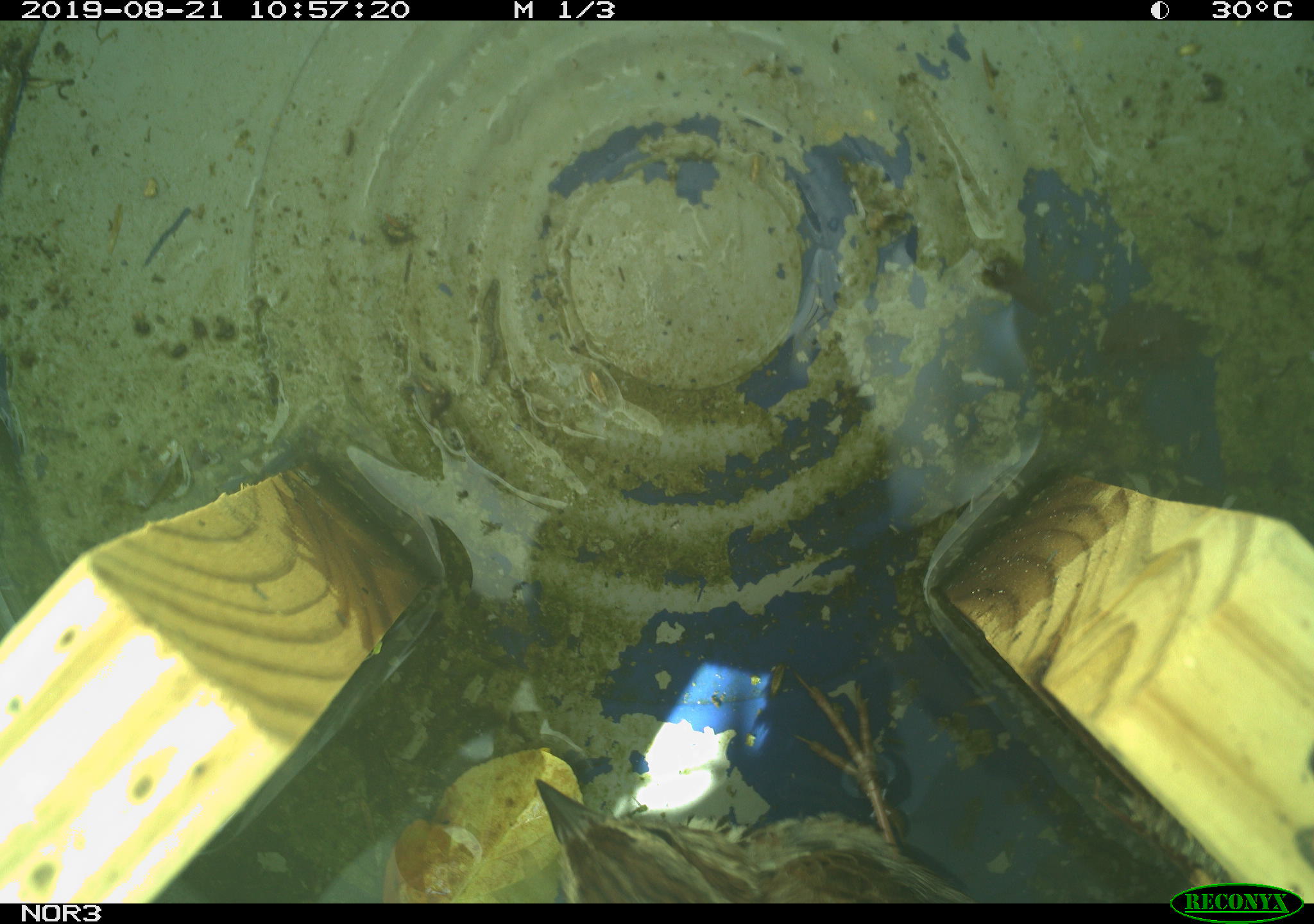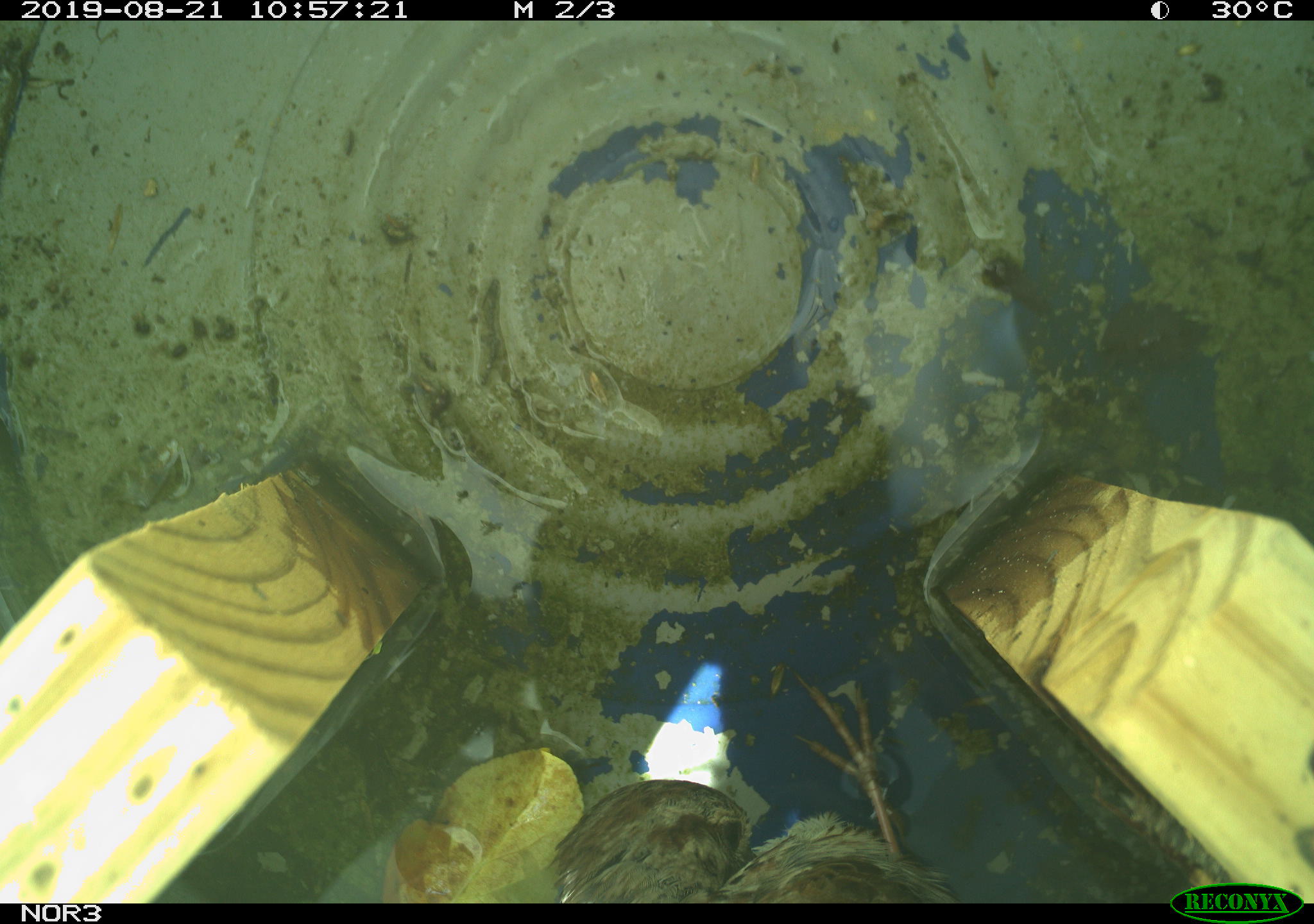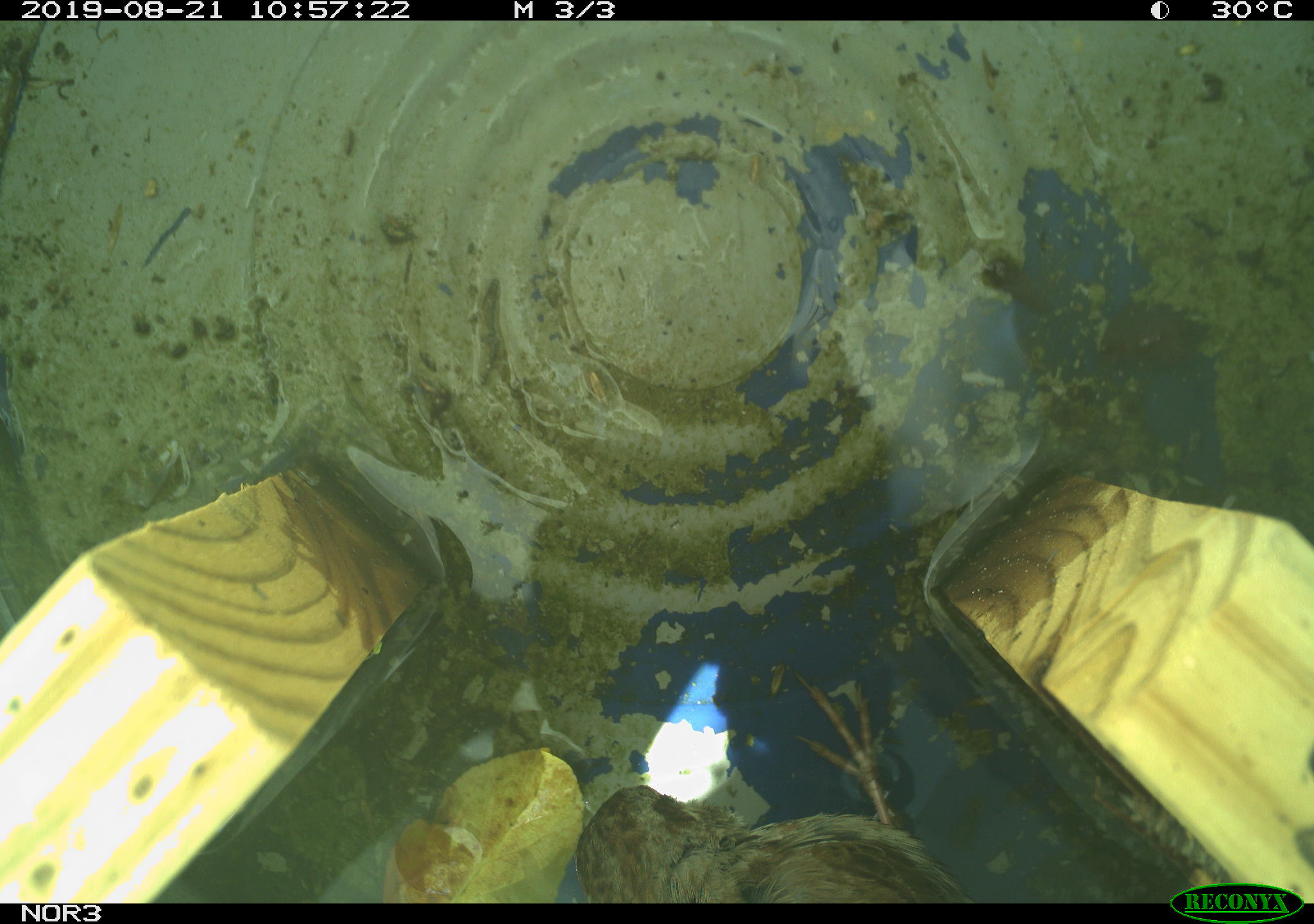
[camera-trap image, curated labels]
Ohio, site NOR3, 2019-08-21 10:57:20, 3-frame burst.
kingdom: Animalia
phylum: Chordata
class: Aves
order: Passeriformes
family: Passerellidae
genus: Melospiza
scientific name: Melospiza melodia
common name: song sparrow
Song sparrow (Melospiza melodia).